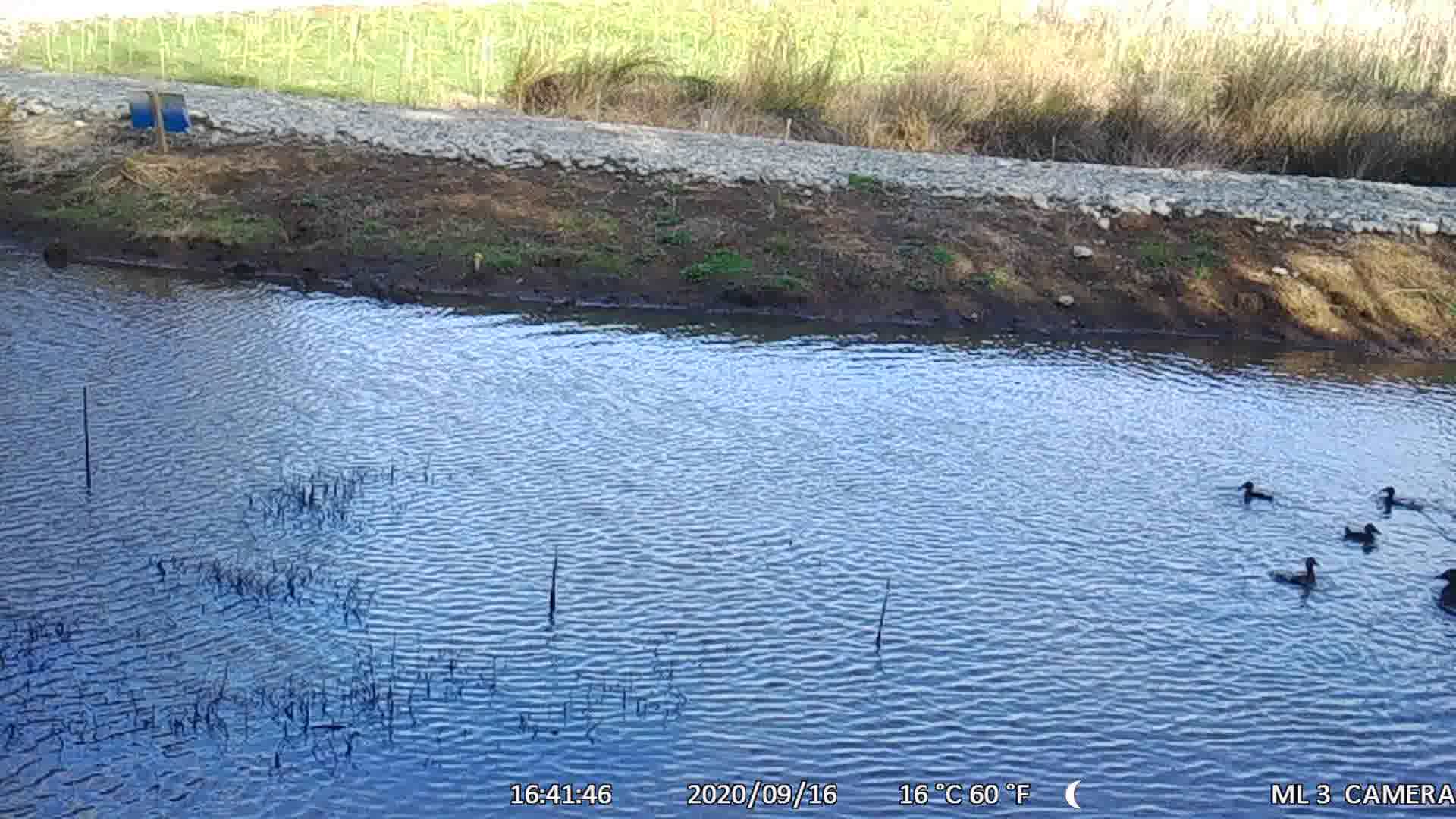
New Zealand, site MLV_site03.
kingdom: Animalia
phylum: Chordata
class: Aves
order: Anseriformes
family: Anatidae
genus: Anas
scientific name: Anas chlorotis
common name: brown teal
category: pateke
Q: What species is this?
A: Pateke (brown teal) (Anas chlorotis).